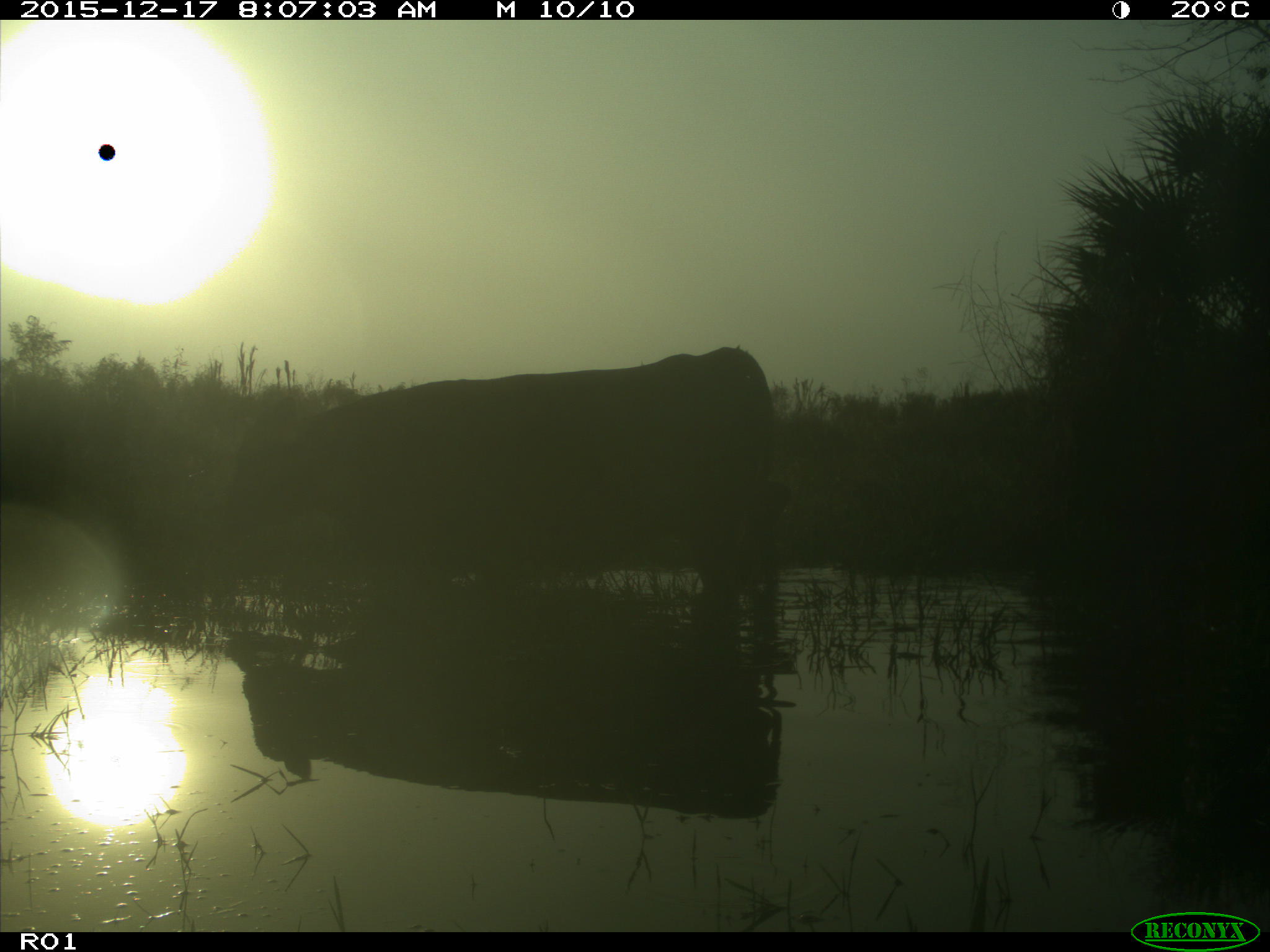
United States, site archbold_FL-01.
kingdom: Animalia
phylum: Chordata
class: Mammalia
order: Artiodactyla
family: Bovidae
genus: Bos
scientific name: Bos taurus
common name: domestic cow